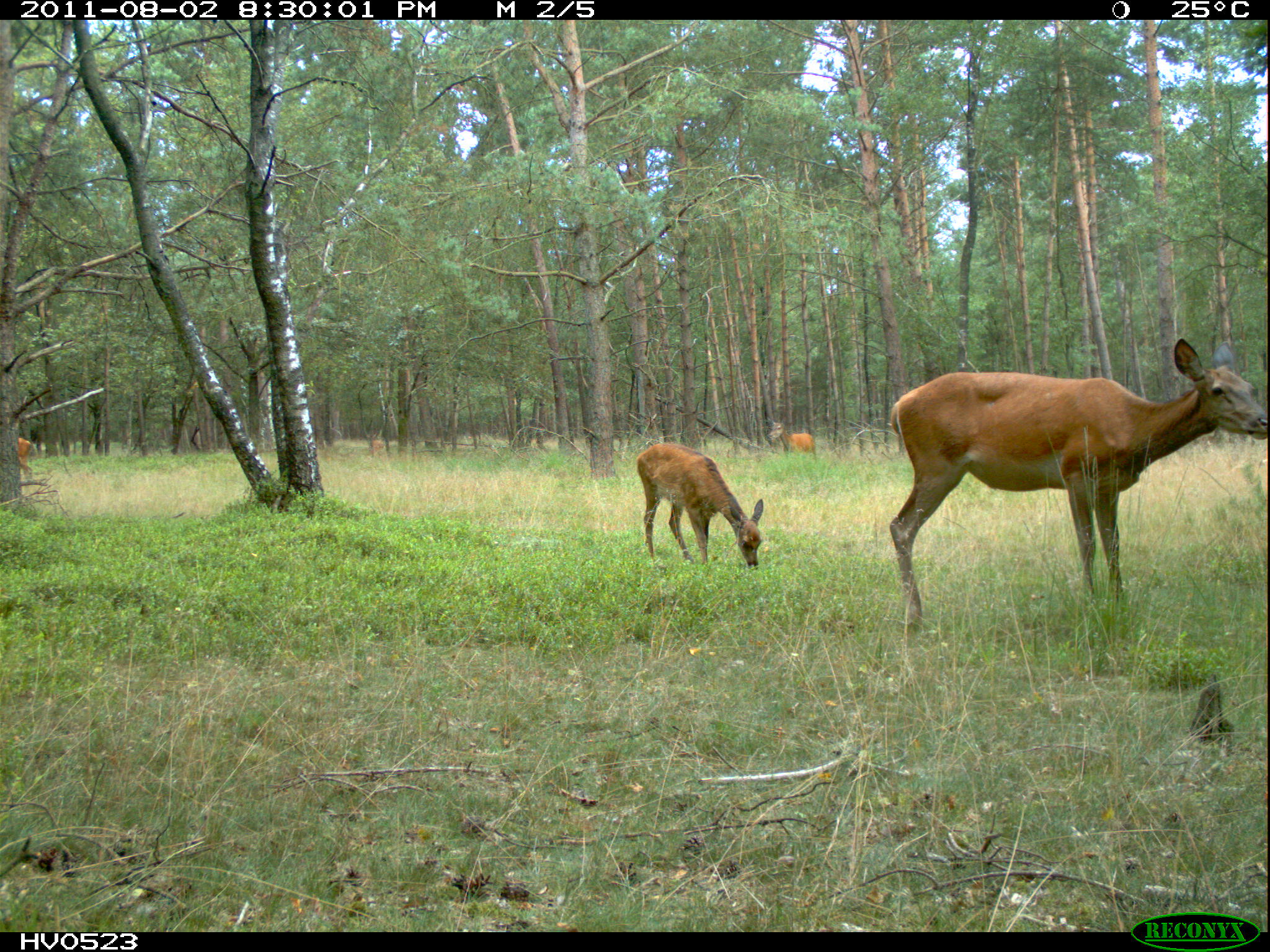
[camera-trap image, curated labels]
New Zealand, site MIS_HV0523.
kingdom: Animalia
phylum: Chordata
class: Mammalia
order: Artiodactyla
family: Cervidae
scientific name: Cervidae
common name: deer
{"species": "deer (Cervidae)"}